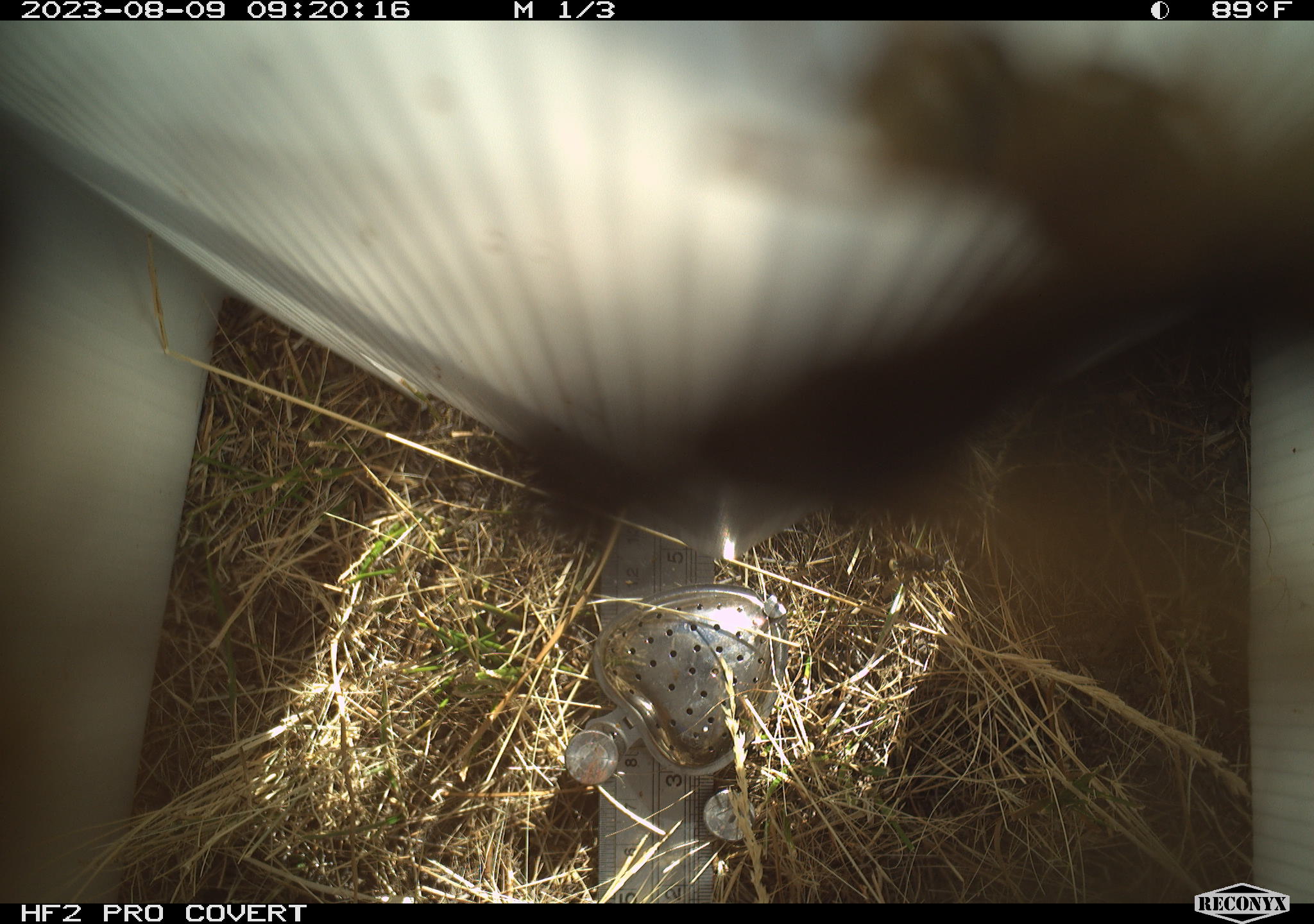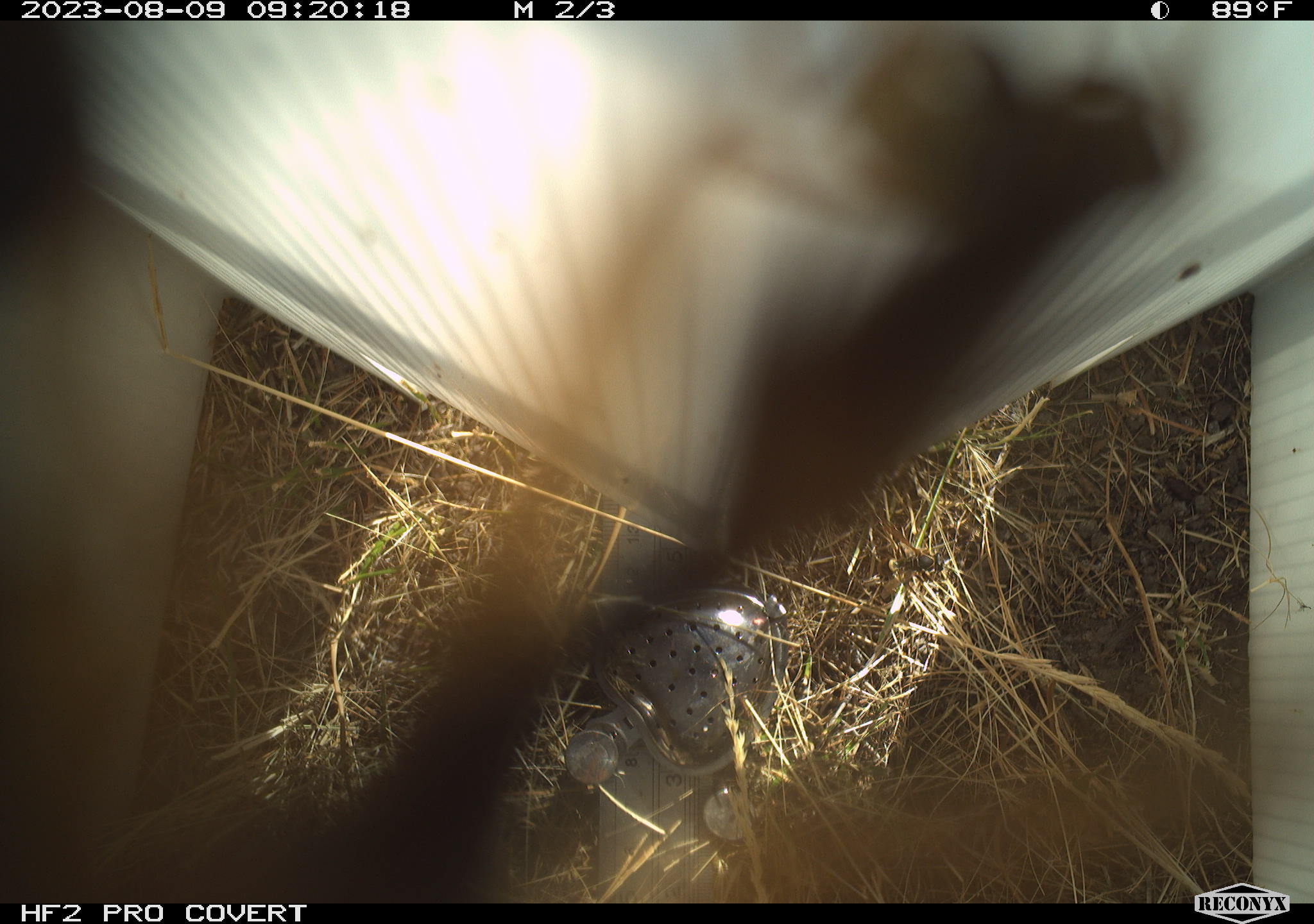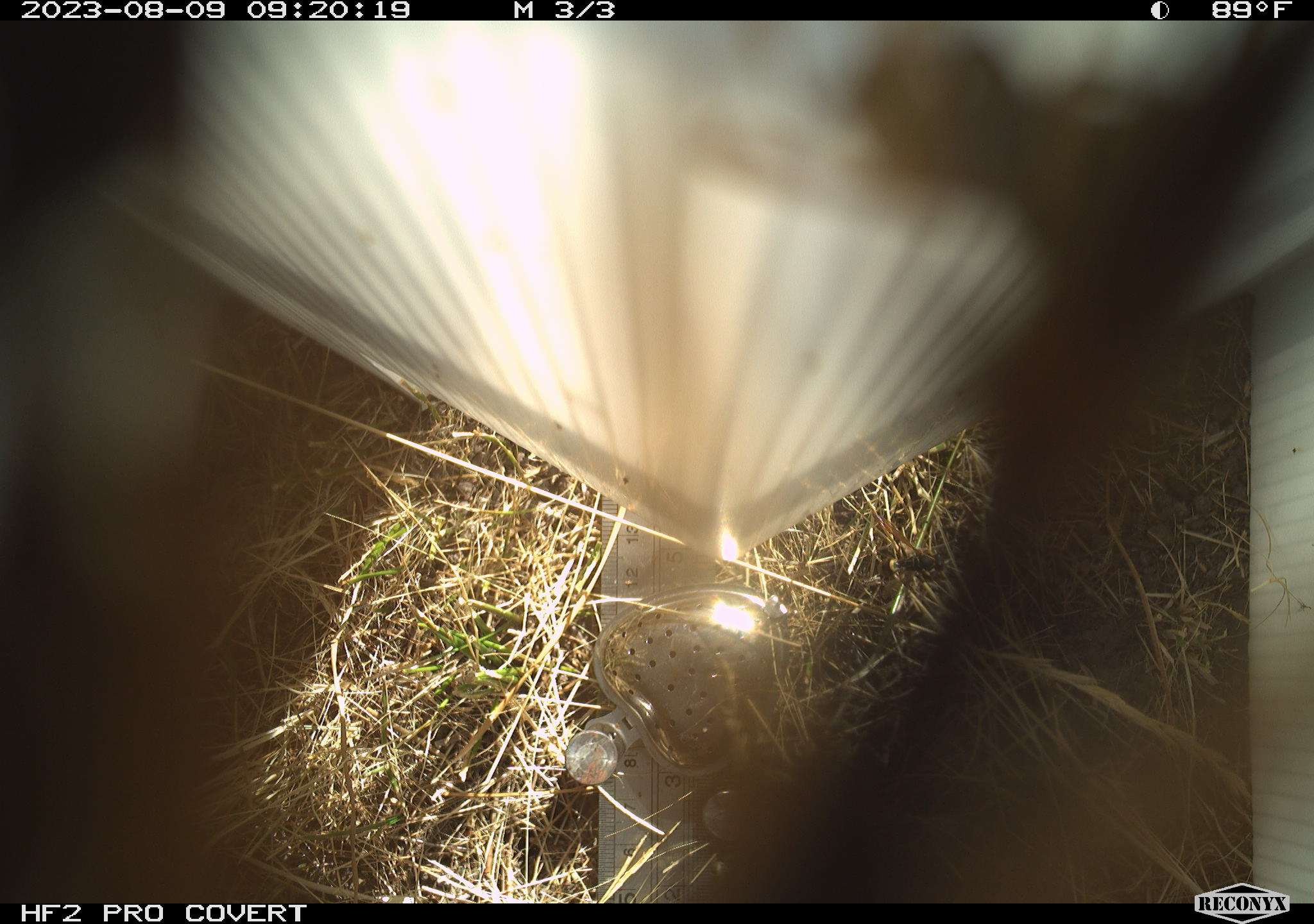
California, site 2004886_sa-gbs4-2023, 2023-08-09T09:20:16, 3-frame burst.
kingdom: Animalia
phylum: Arthropoda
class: Insecta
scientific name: Insecta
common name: insect